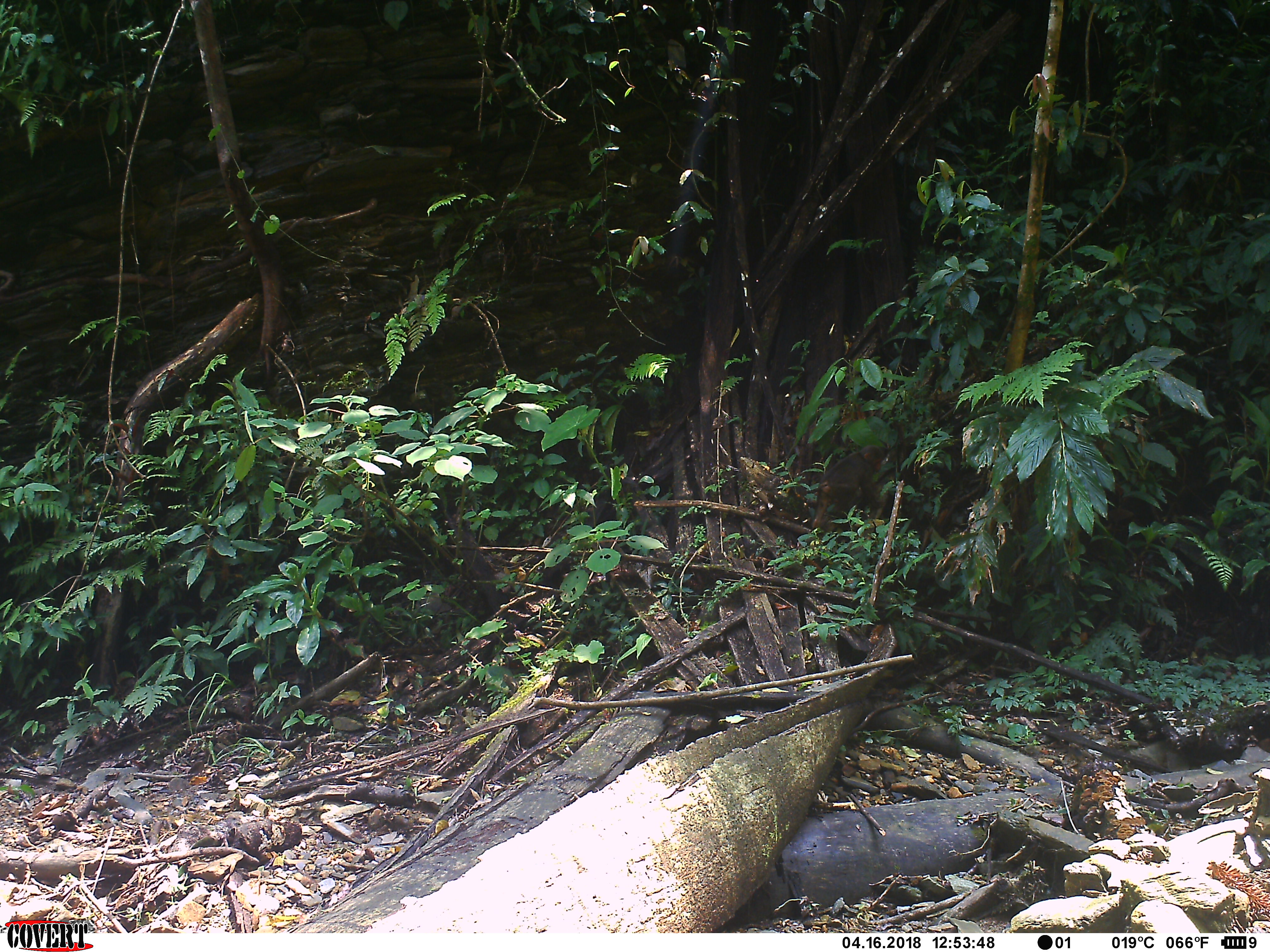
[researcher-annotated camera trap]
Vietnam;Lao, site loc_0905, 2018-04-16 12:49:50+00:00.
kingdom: Animalia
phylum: Chordata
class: Mammalia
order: Primates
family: Cercopithecidae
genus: Macaca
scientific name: Macaca arctoides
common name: stump-tailed macaque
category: stump tailed macaque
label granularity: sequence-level